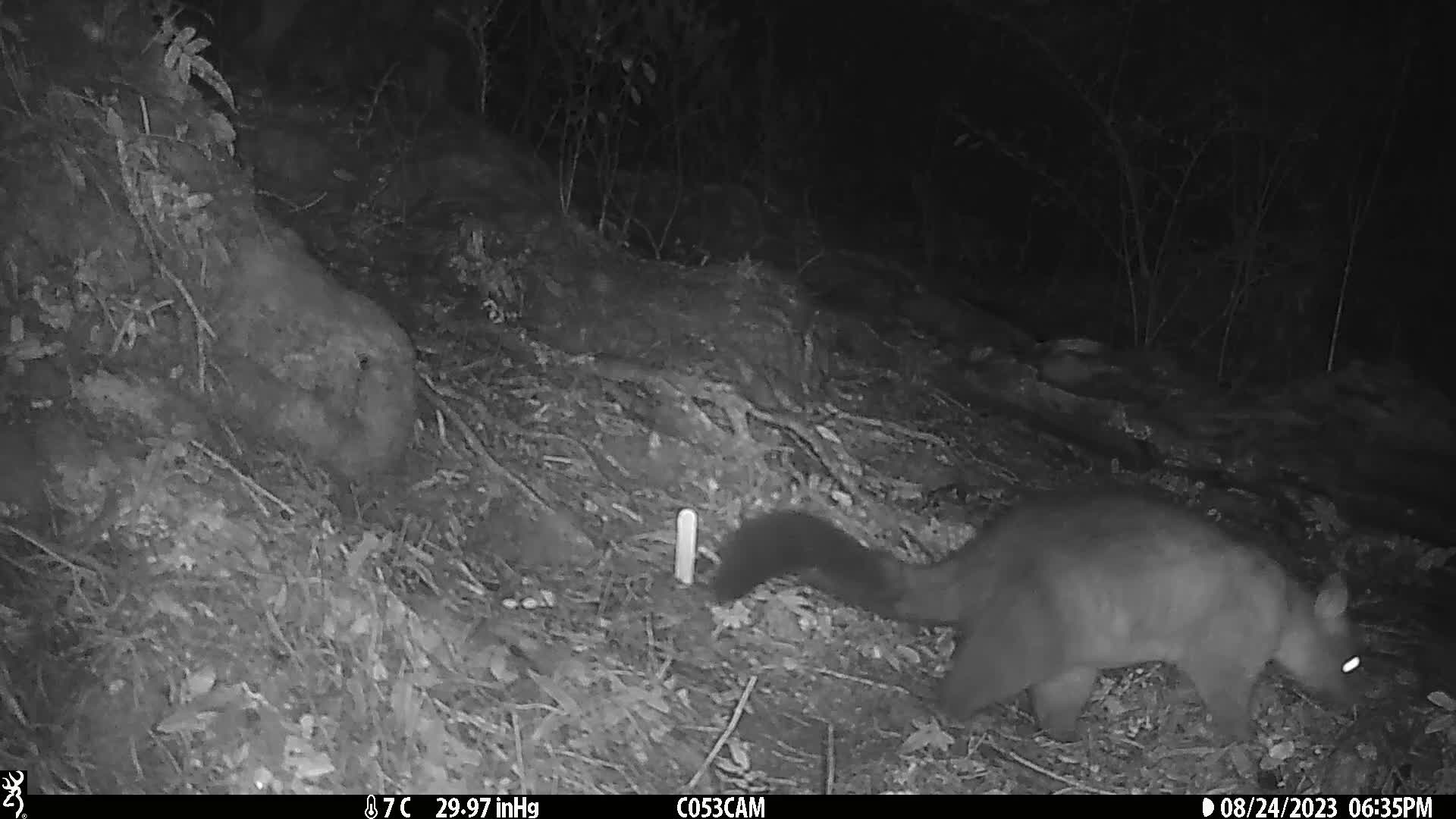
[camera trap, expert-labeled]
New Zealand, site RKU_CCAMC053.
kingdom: Animalia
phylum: Chordata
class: Mammalia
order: Diprotodontia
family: Phalangeridae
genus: Trichosurus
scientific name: Trichosurus vulpecula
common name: common brushtail possum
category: possum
Possum (common brushtail possum) (Trichosurus vulpecula).